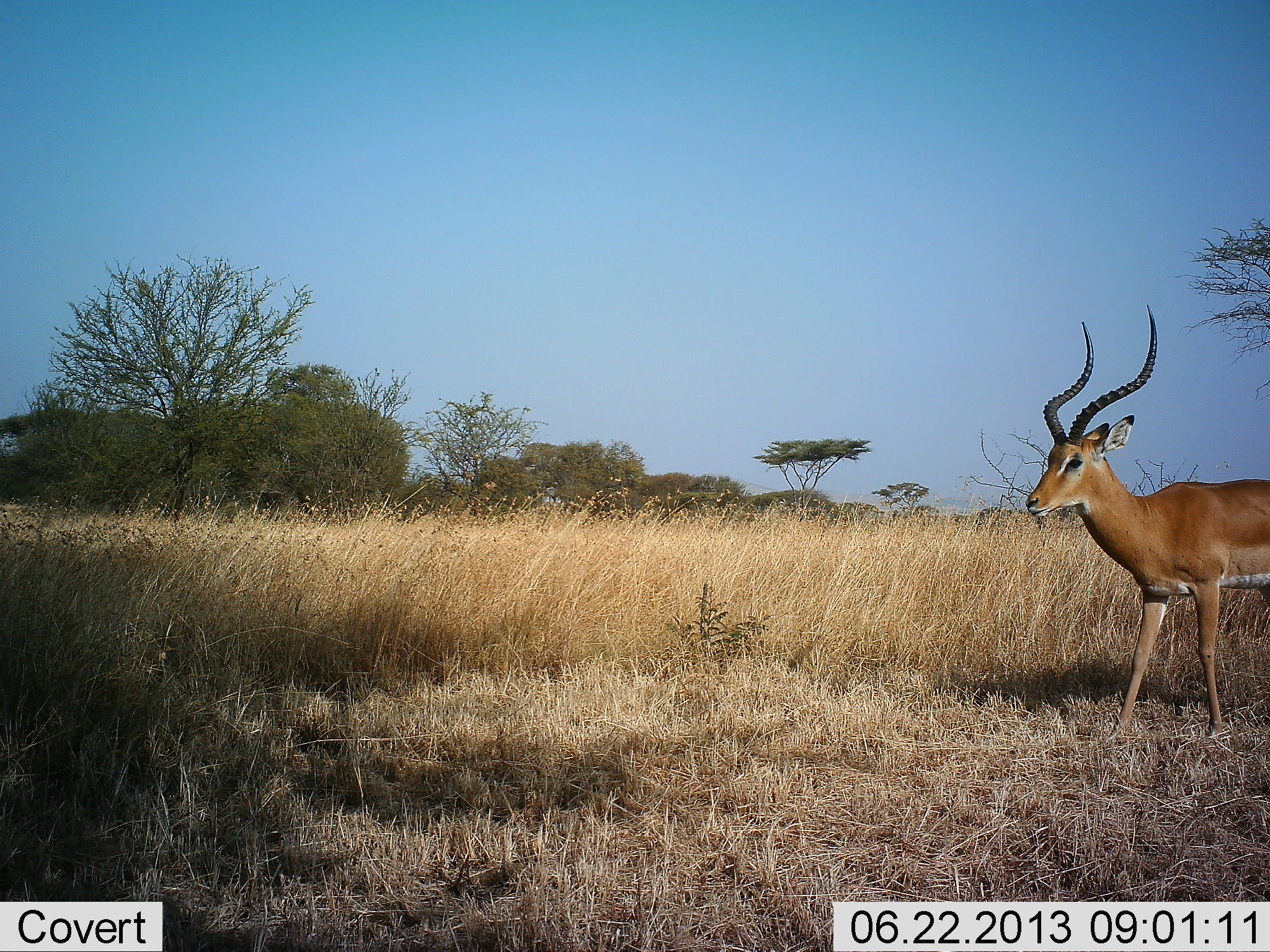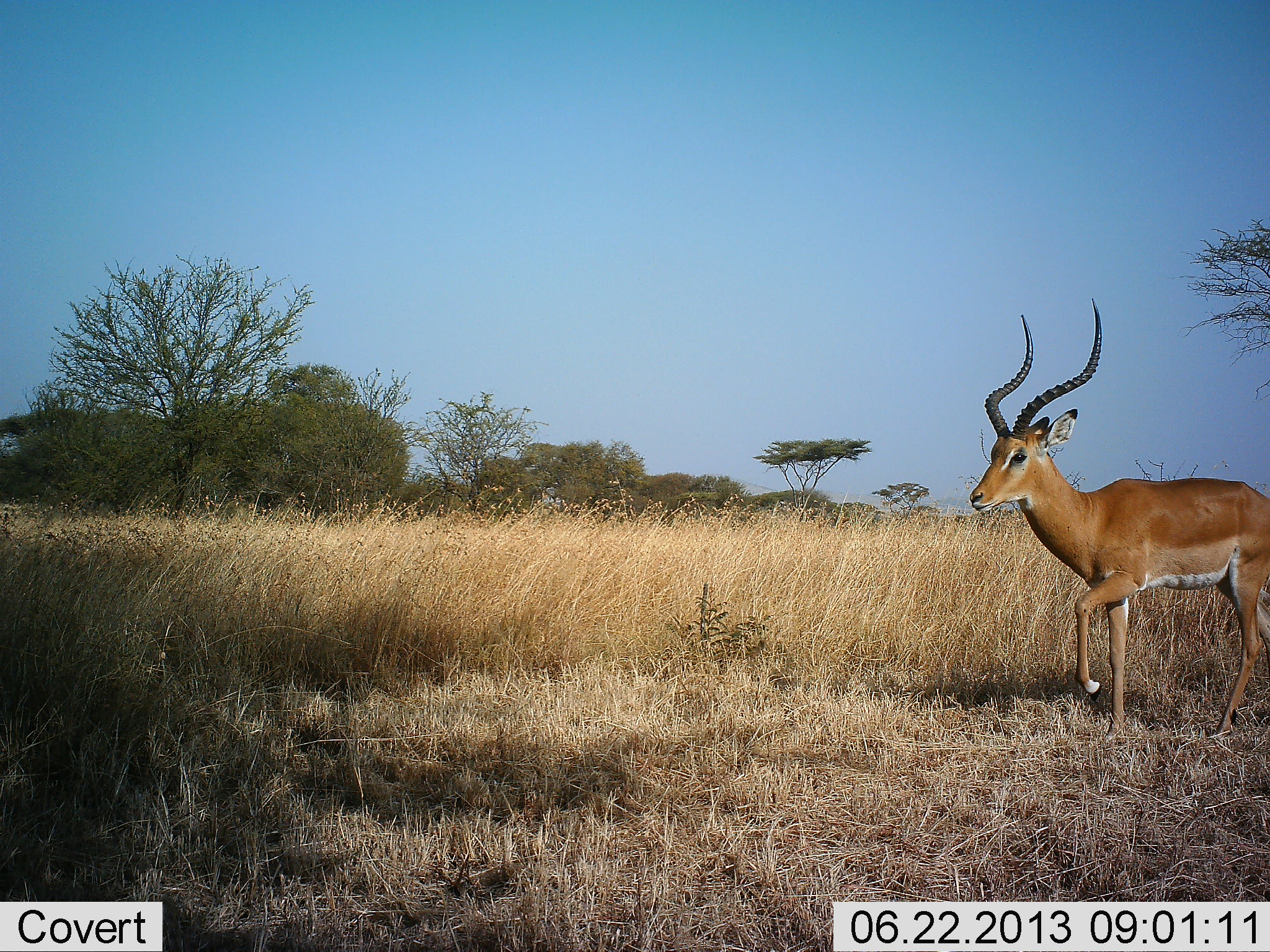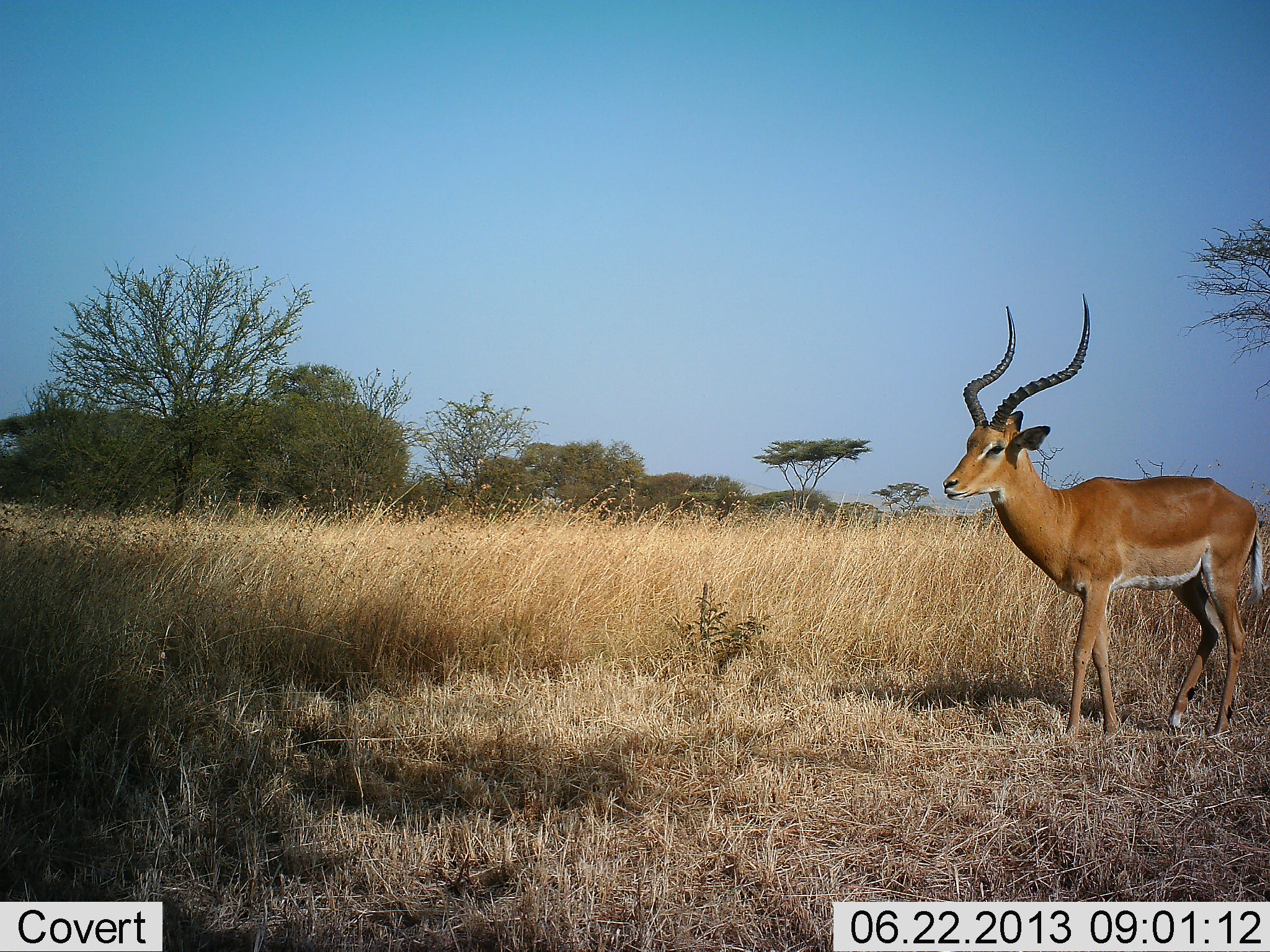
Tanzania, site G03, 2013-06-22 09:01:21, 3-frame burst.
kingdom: Animalia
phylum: Chordata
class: Mammalia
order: Artiodactyla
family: Bovidae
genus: Aepyceros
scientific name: Aepyceros melampus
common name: impala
Impala (Aepyceros melampus), count 1. Behavior (volunteer vote fractions): standing 6%, resting 0%, moving 94%, interacting 0%. Young present (vote fraction): 0%. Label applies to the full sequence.